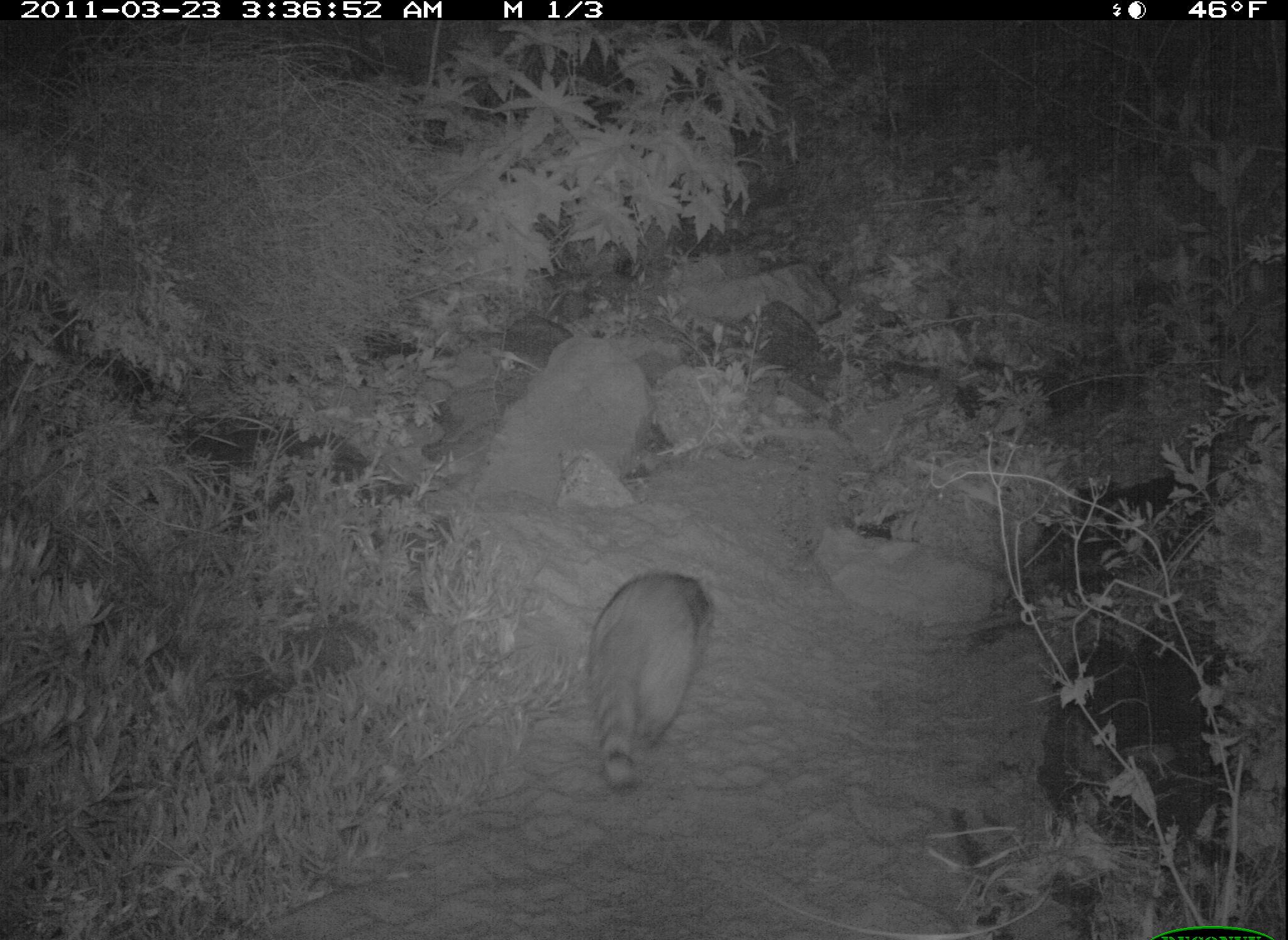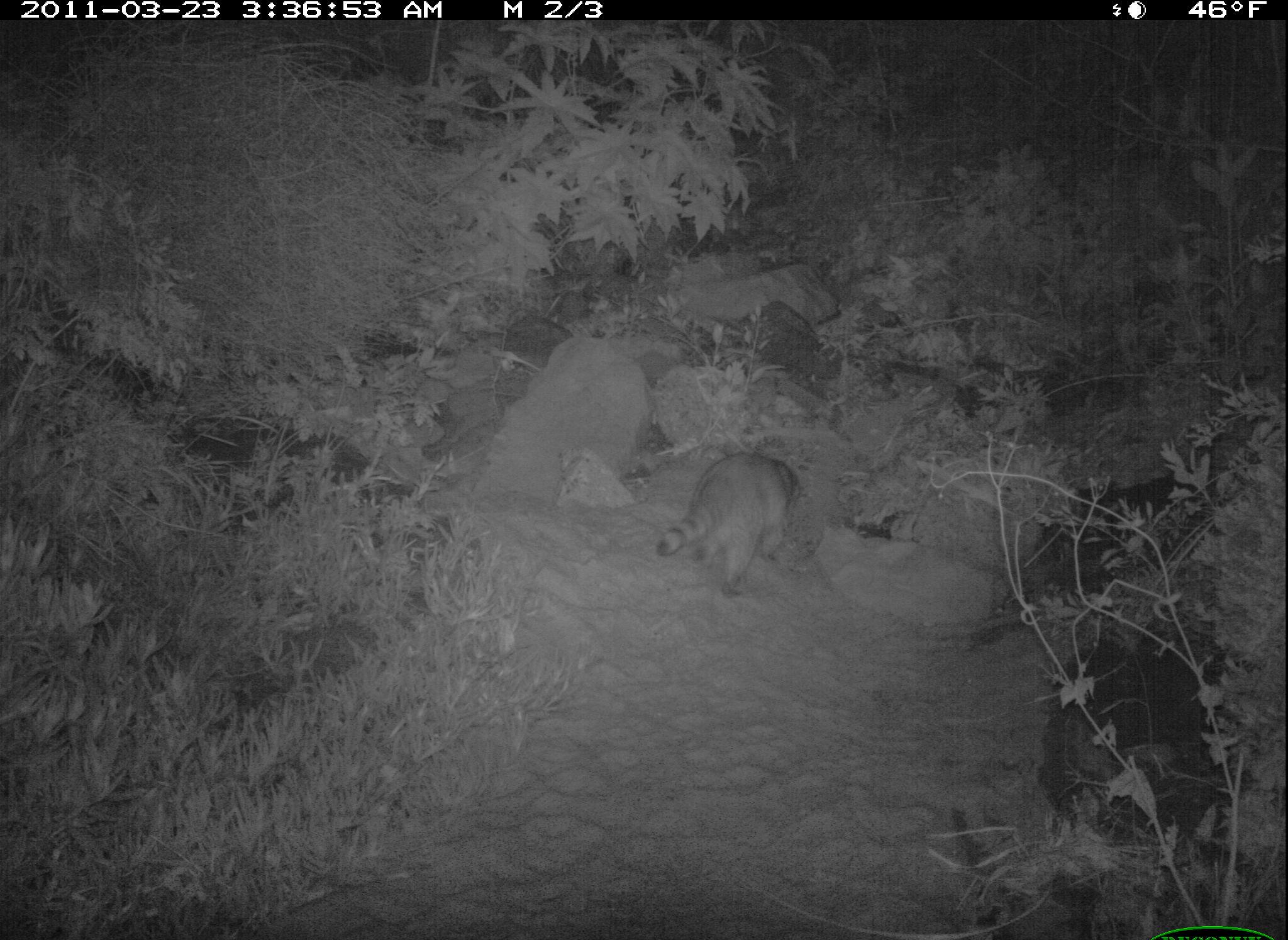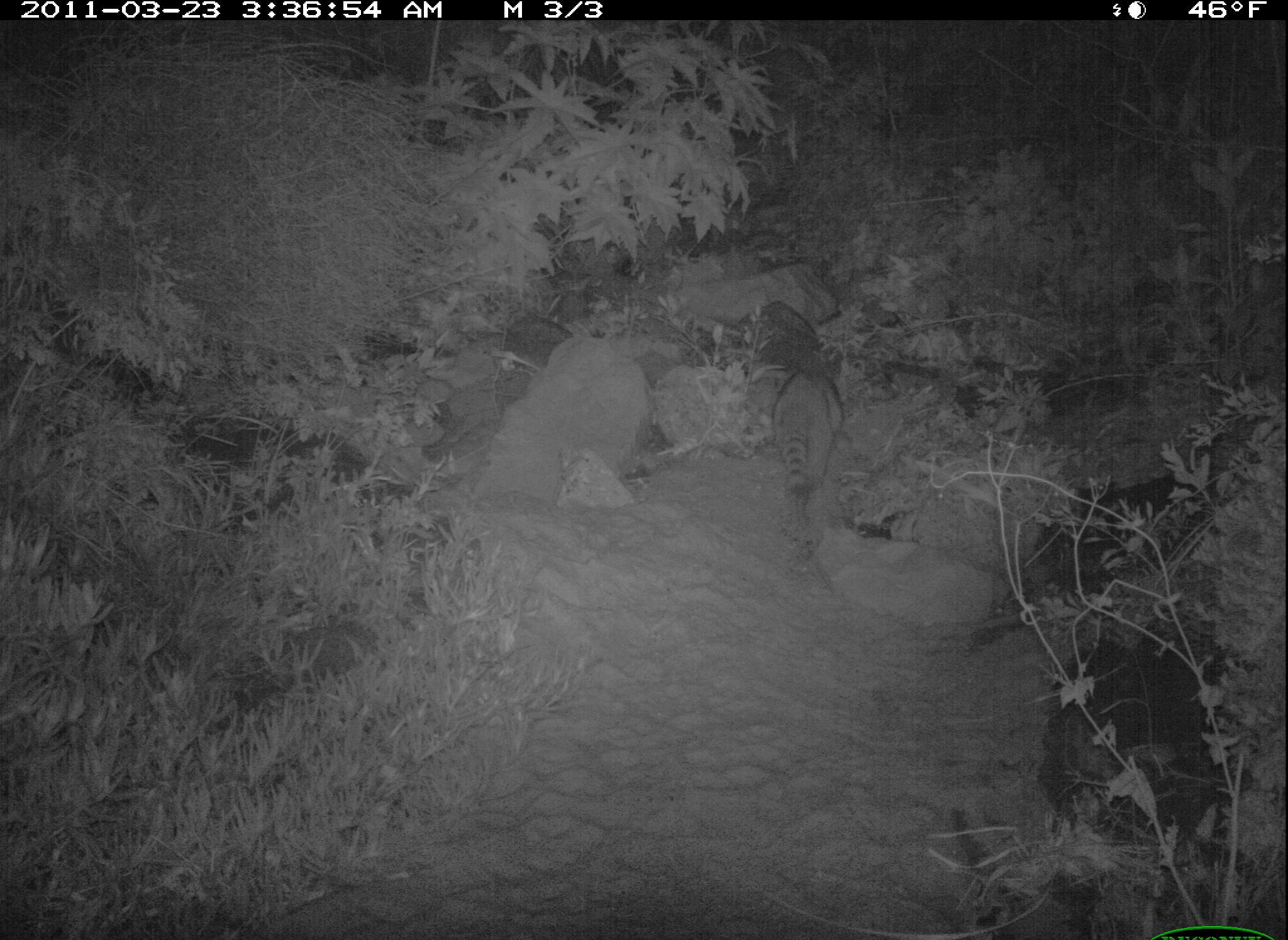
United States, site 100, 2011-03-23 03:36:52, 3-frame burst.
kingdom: Animalia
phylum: Chordata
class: Mammalia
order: Carnivora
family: Procyonidae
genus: Procyon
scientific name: Procyon lotor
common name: raccoon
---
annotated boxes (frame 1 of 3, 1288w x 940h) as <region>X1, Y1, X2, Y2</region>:
raccoon: <region>554, 551, 742, 808</region>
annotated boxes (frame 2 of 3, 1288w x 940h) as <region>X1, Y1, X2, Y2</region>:
raccoon: <region>652, 440, 816, 610</region>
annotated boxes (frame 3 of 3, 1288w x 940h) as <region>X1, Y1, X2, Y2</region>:
raccoon: <region>768, 348, 855, 544</region>